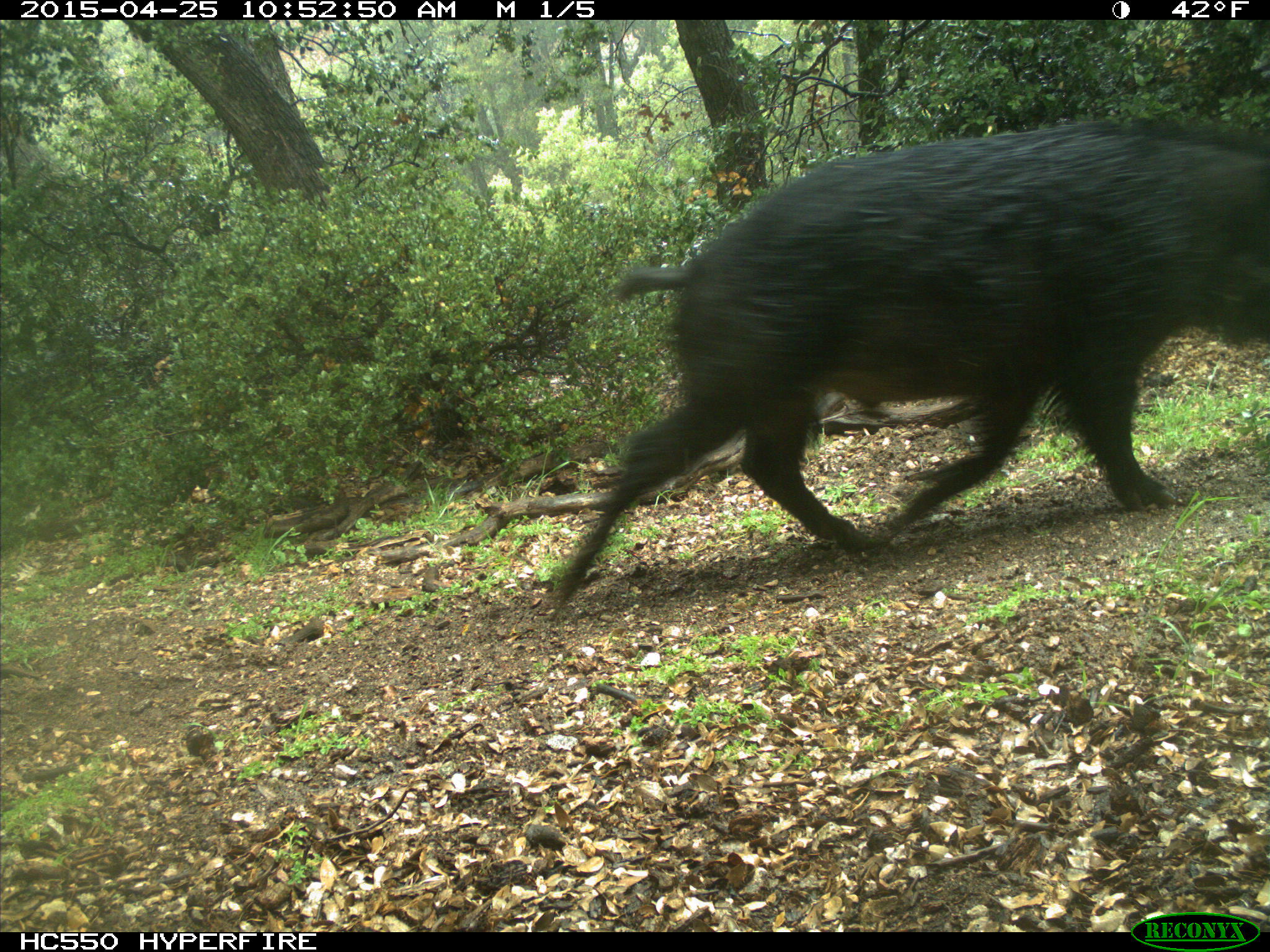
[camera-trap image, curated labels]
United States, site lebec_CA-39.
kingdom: Animalia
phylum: Chordata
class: Mammalia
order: Artiodactyla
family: Suidae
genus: Sus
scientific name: Sus scrofa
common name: wild boar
Sus scrofa (wild boar).